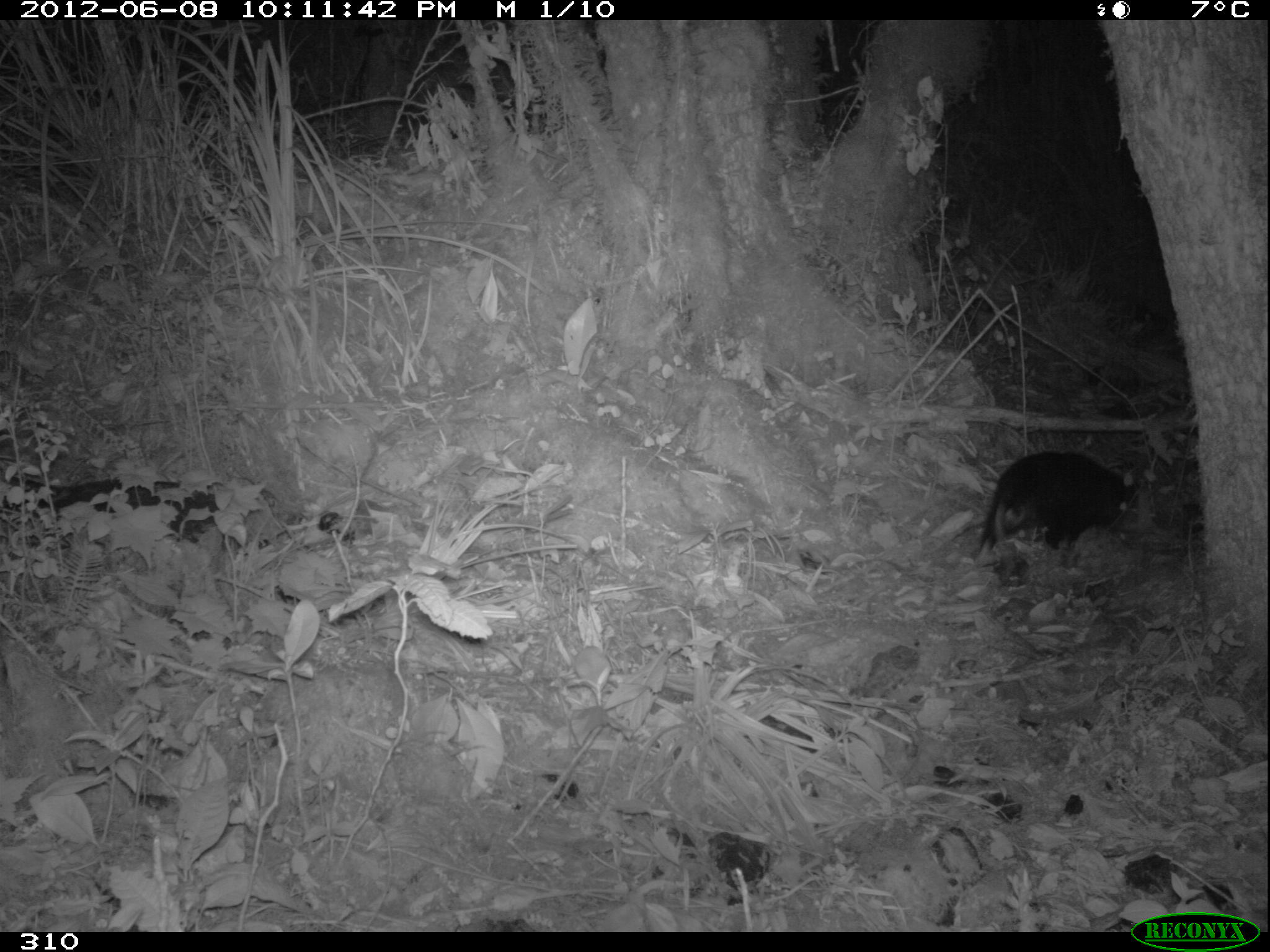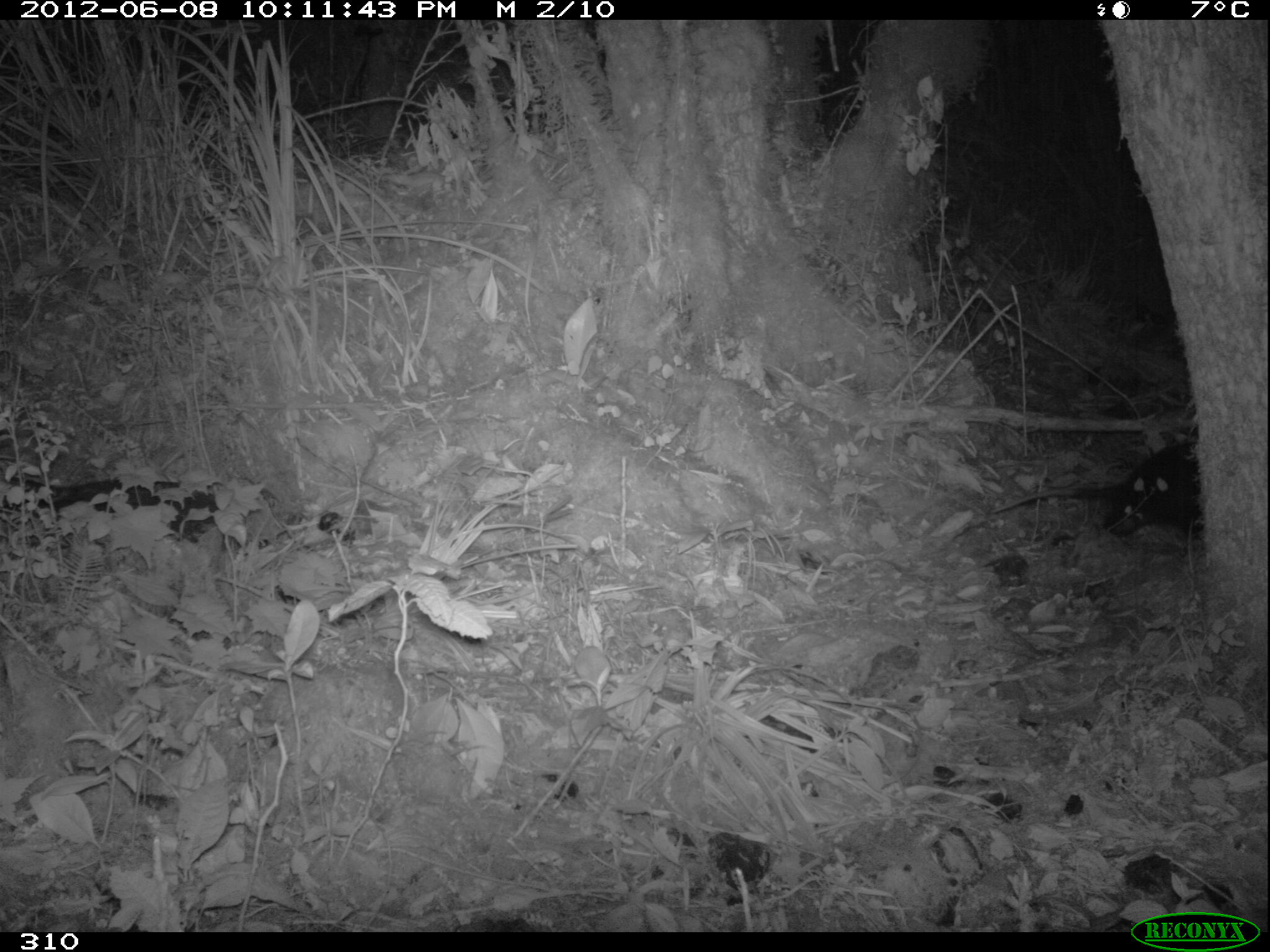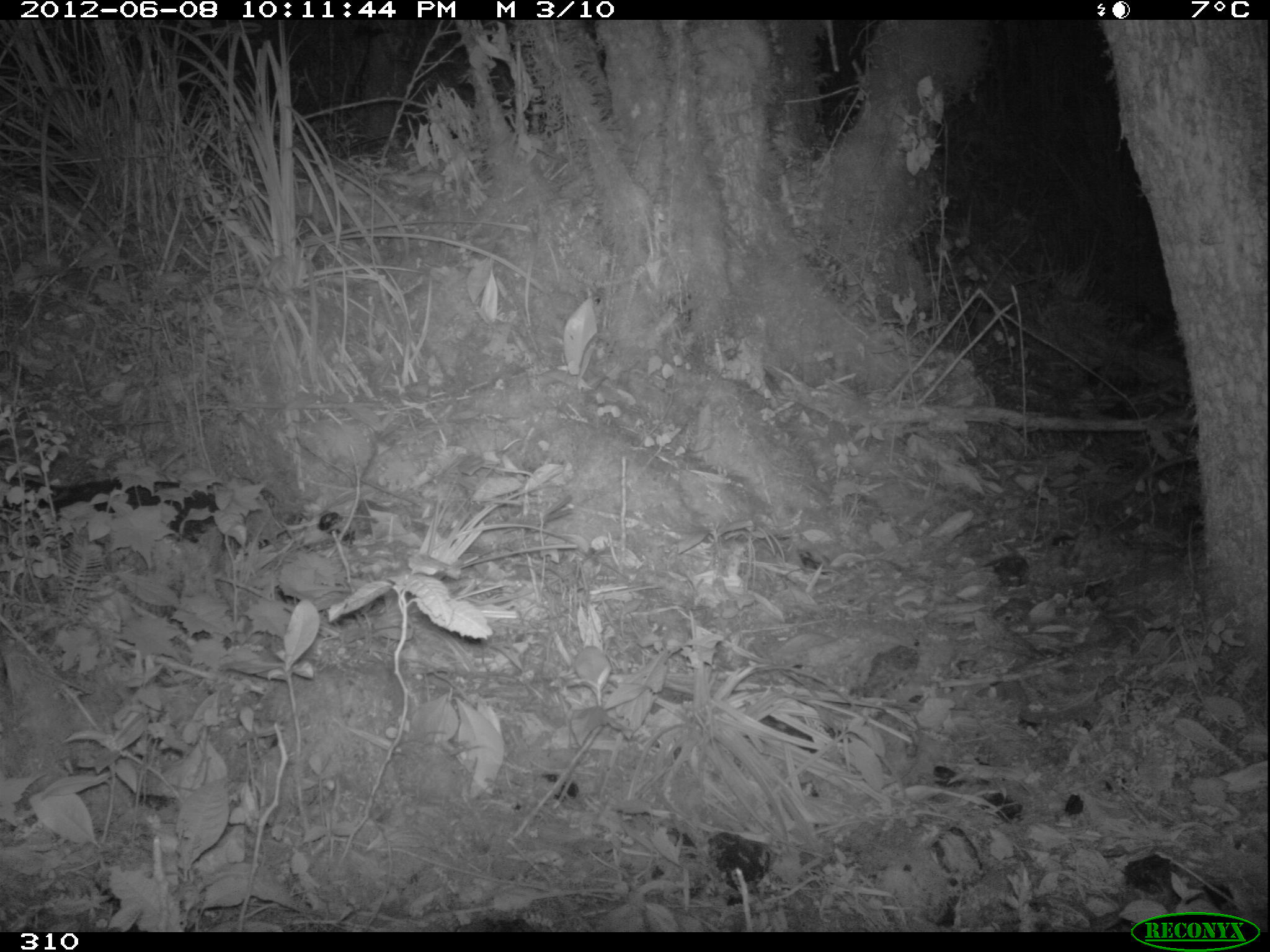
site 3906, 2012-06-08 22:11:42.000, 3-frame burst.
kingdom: Animalia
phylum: Chordata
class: Mammalia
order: Didelphimorphia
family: Didelphidae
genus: Didelphis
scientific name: Didelphis pernigra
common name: andean white-eared opossum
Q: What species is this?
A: Didelphis pernigra (andean white-eared opossum).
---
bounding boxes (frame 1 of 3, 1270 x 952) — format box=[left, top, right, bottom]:
didelphis pernigra: box=[972, 450, 1138, 562]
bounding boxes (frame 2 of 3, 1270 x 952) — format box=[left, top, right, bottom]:
didelphis pernigra: box=[989, 441, 1203, 537]